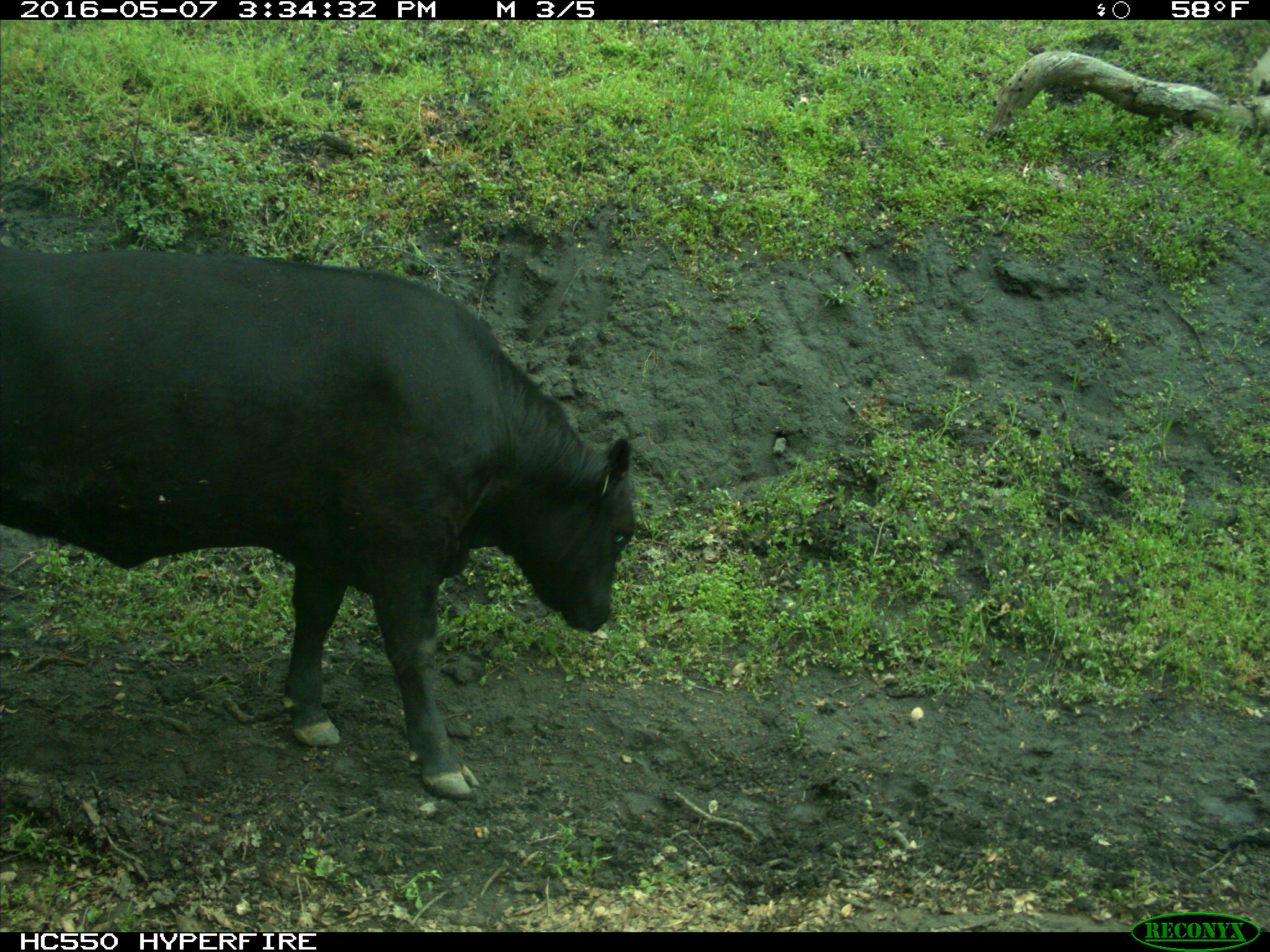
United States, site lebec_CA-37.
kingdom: Animalia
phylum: Chordata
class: Mammalia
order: Artiodactyla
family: Bovidae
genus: Bos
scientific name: Bos taurus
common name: domestic cow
Bos taurus (domestic cow).